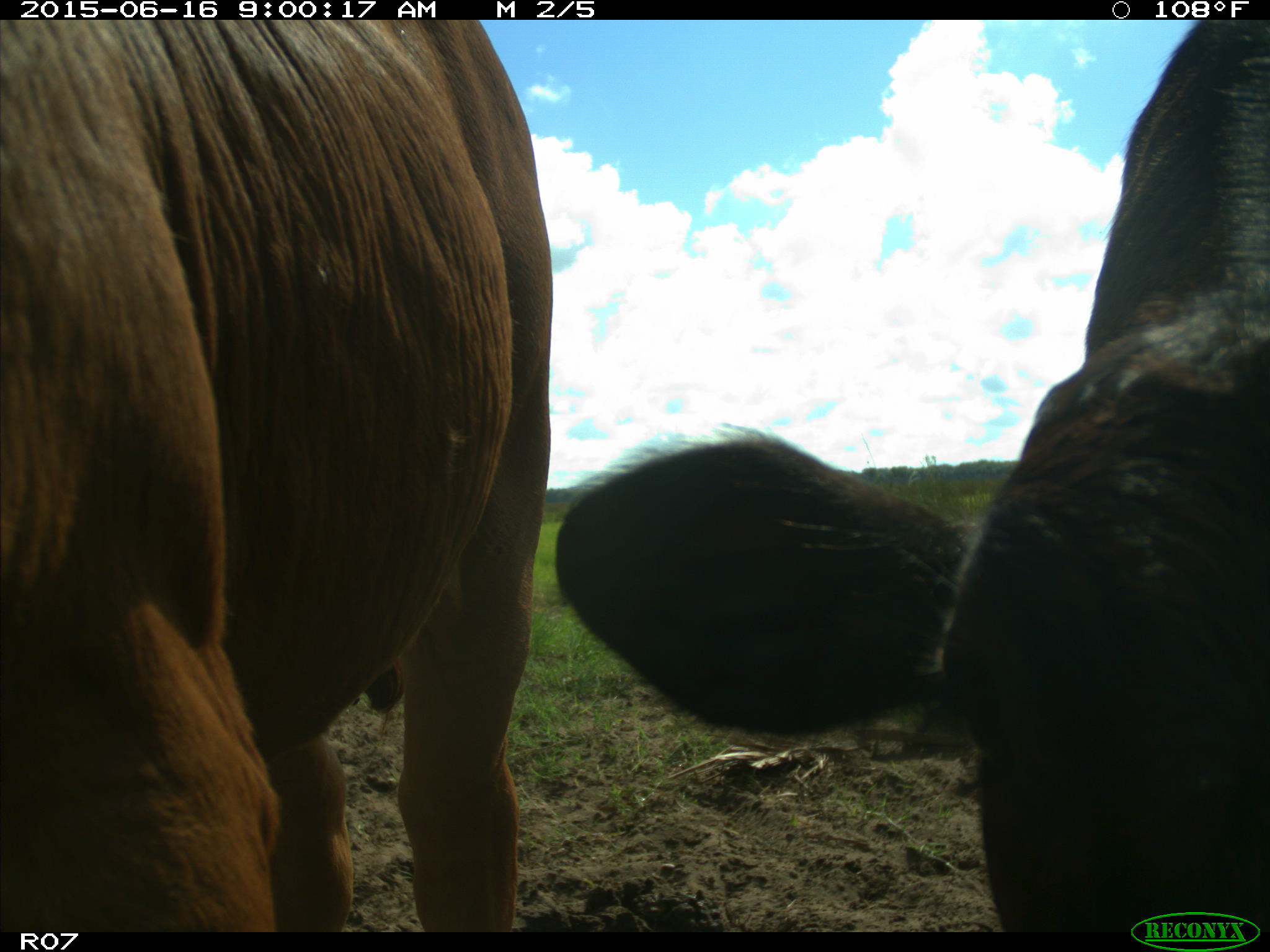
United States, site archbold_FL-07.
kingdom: Animalia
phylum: Chordata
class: Mammalia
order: Artiodactyla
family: Bovidae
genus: Bos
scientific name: Bos taurus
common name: domestic cow